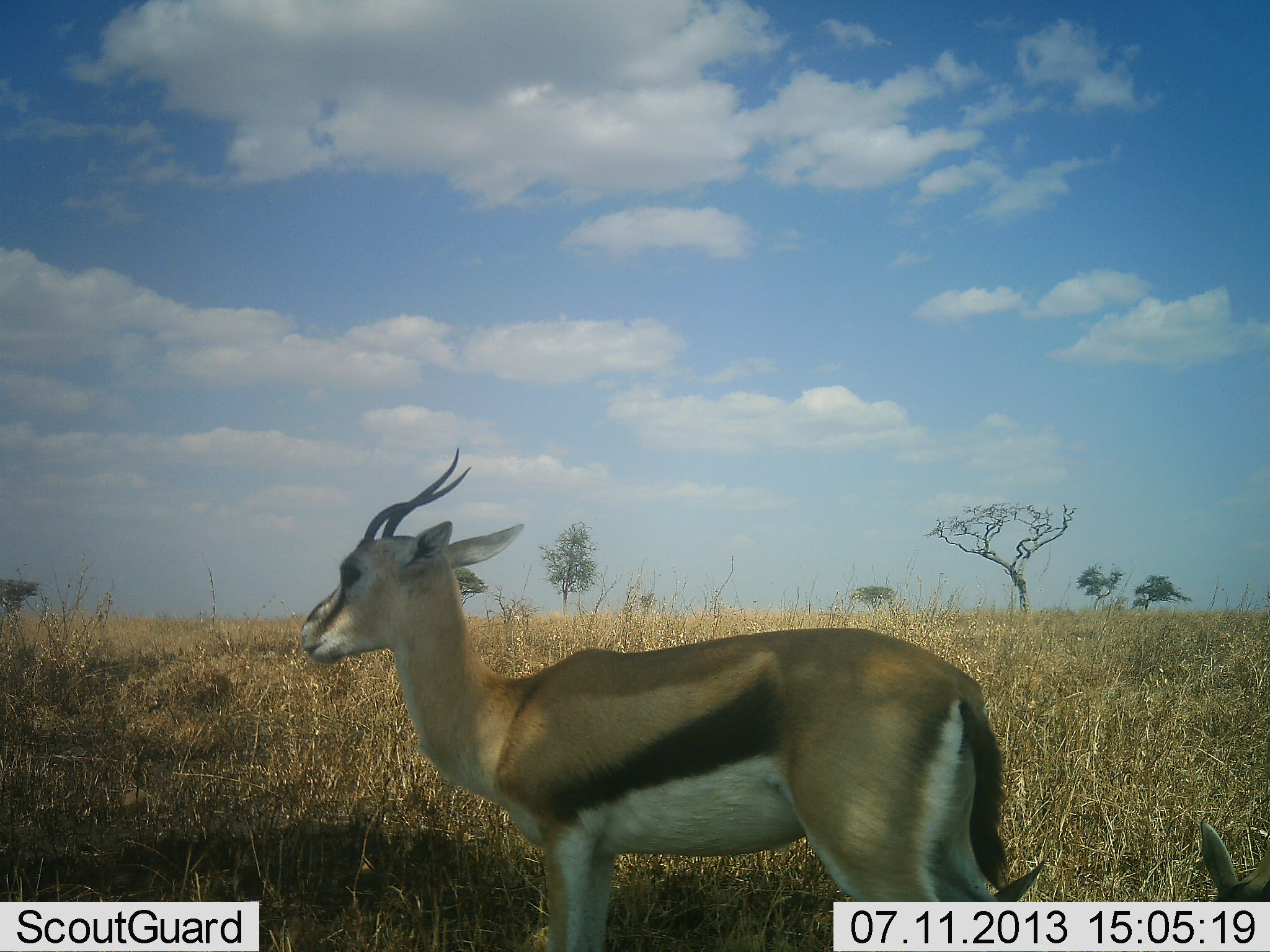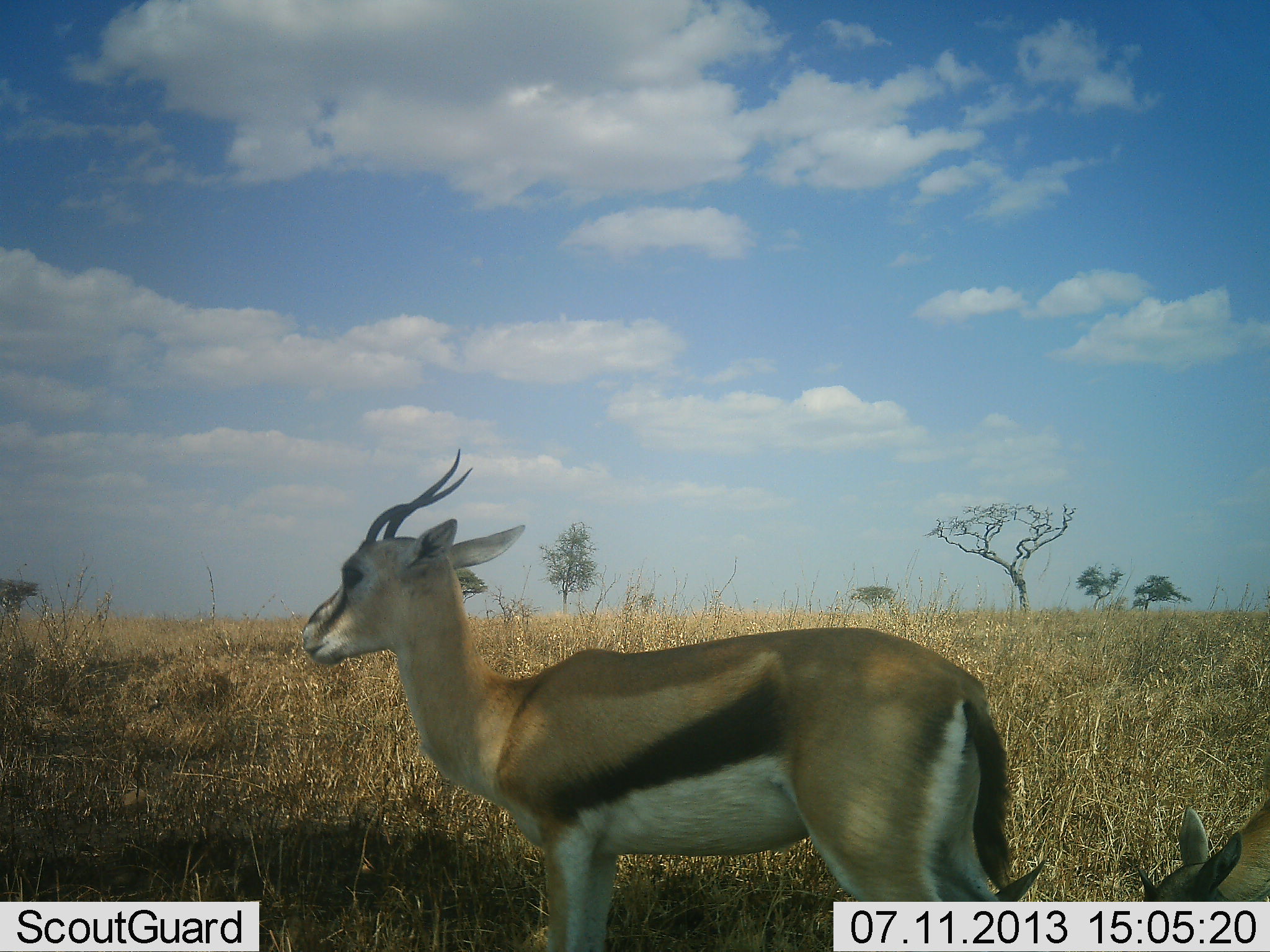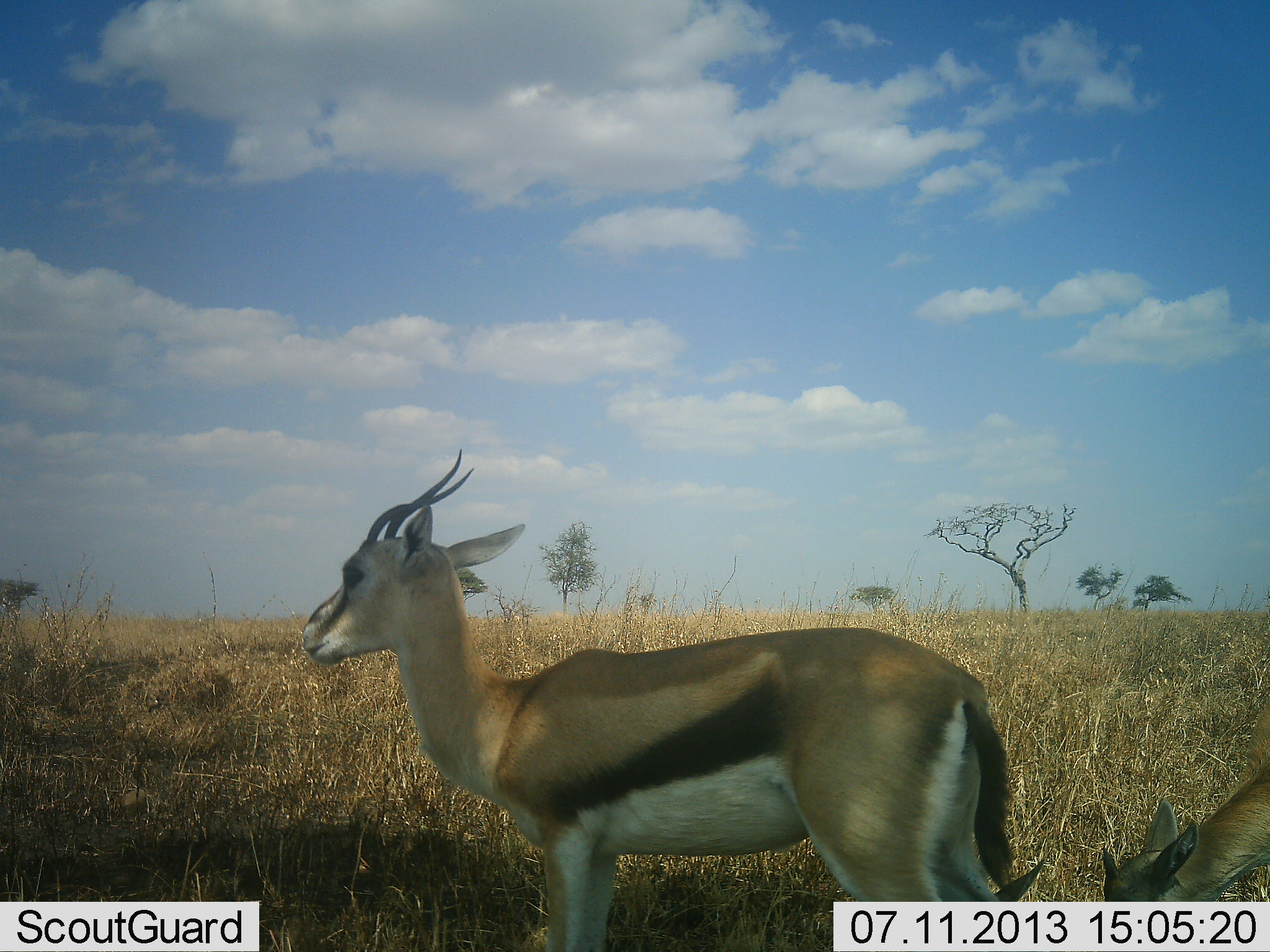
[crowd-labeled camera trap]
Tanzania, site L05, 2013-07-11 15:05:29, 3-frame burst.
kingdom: Animalia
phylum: Chordata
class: Mammalia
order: Artiodactyla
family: Bovidae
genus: Eudorcas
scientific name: Eudorcas thomsonii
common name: thomson's gazelle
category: gazellethomsons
Gazellethomsons (thomson's gazelle) (Eudorcas thomsonii), count 2. Behavior (volunteer vote fractions): standing 100%, resting 16%, moving 0%, interacting 0%. Young present (vote fraction): 11%. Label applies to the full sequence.